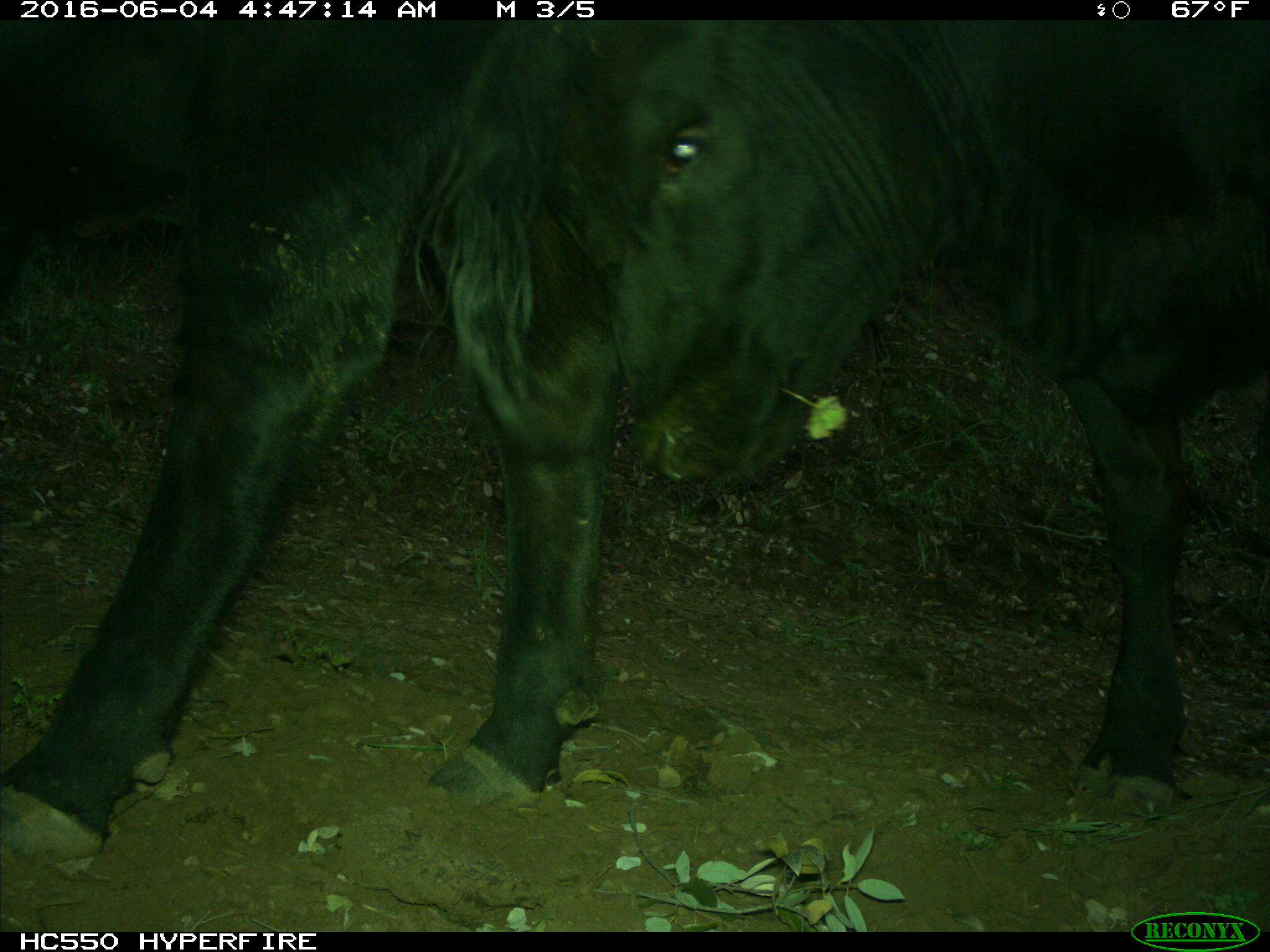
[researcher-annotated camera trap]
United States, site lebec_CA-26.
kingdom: Animalia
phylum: Chordata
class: Mammalia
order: Artiodactyla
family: Bovidae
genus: Bos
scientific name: Bos taurus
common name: domestic cow